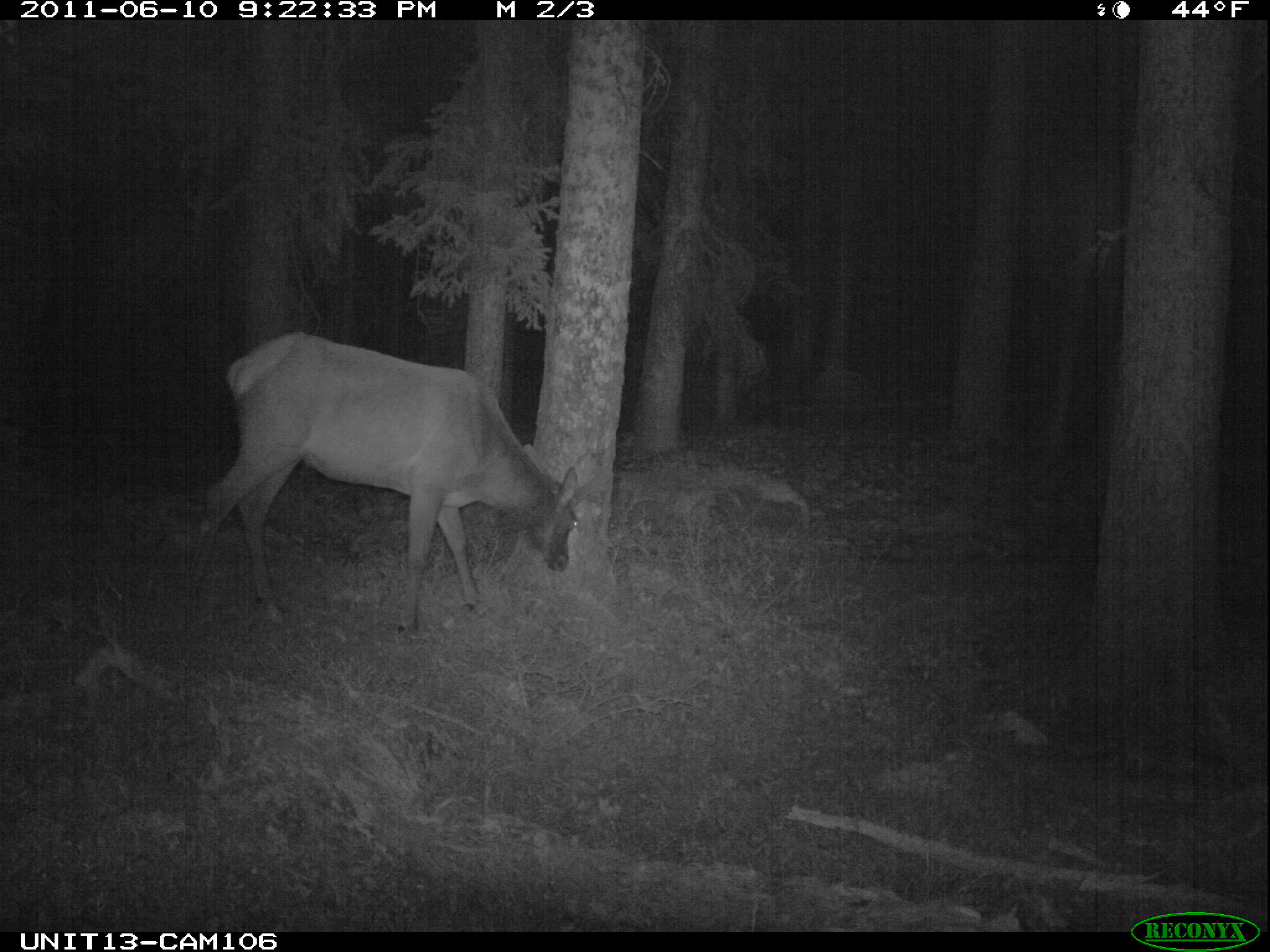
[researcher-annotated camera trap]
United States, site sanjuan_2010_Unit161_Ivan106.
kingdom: Animalia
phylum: Chordata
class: Mammalia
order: Artiodactyla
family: Cervidae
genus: Cervus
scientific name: Cervus elaphus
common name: red deer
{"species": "Cervus elaphus (red deer)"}